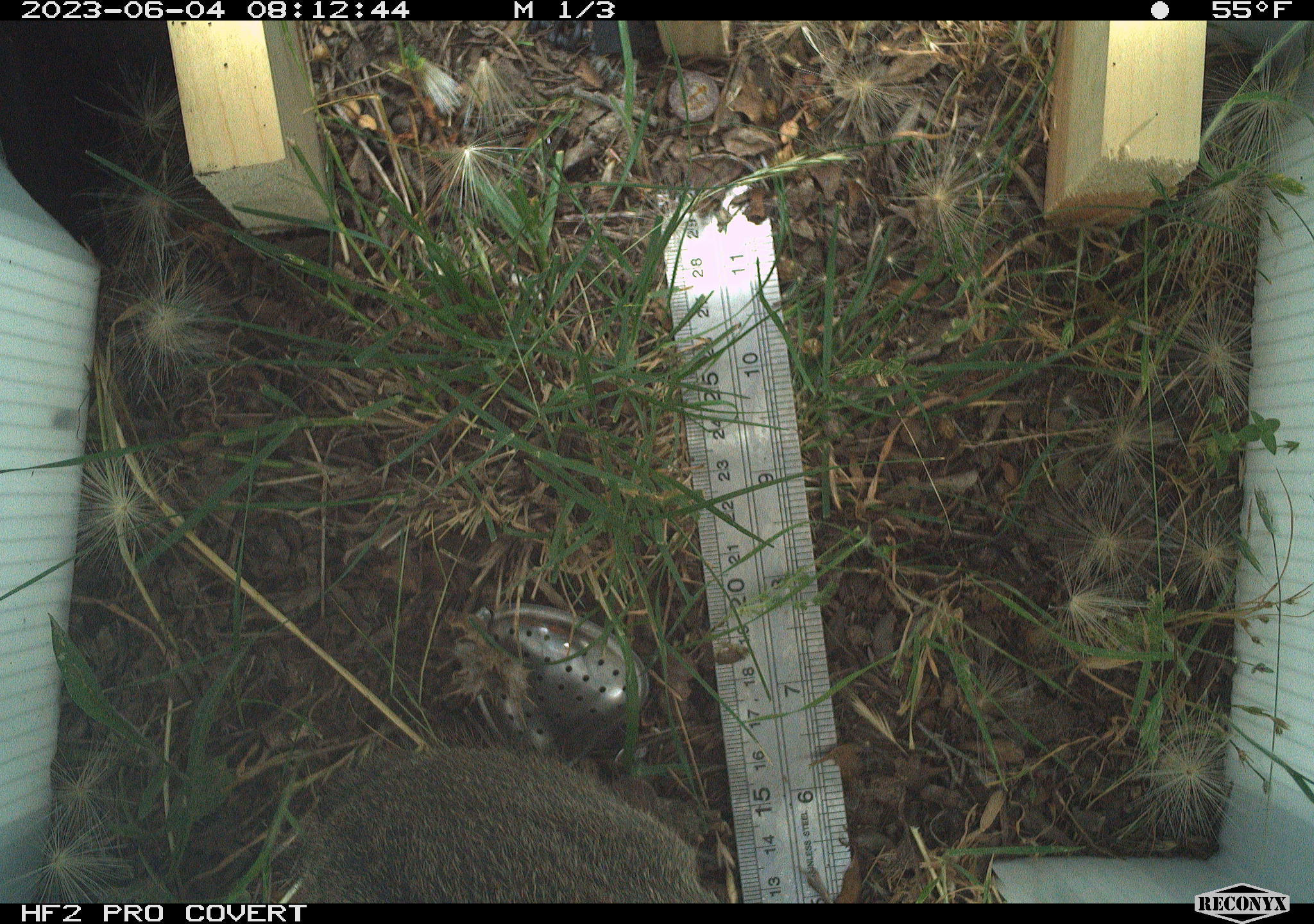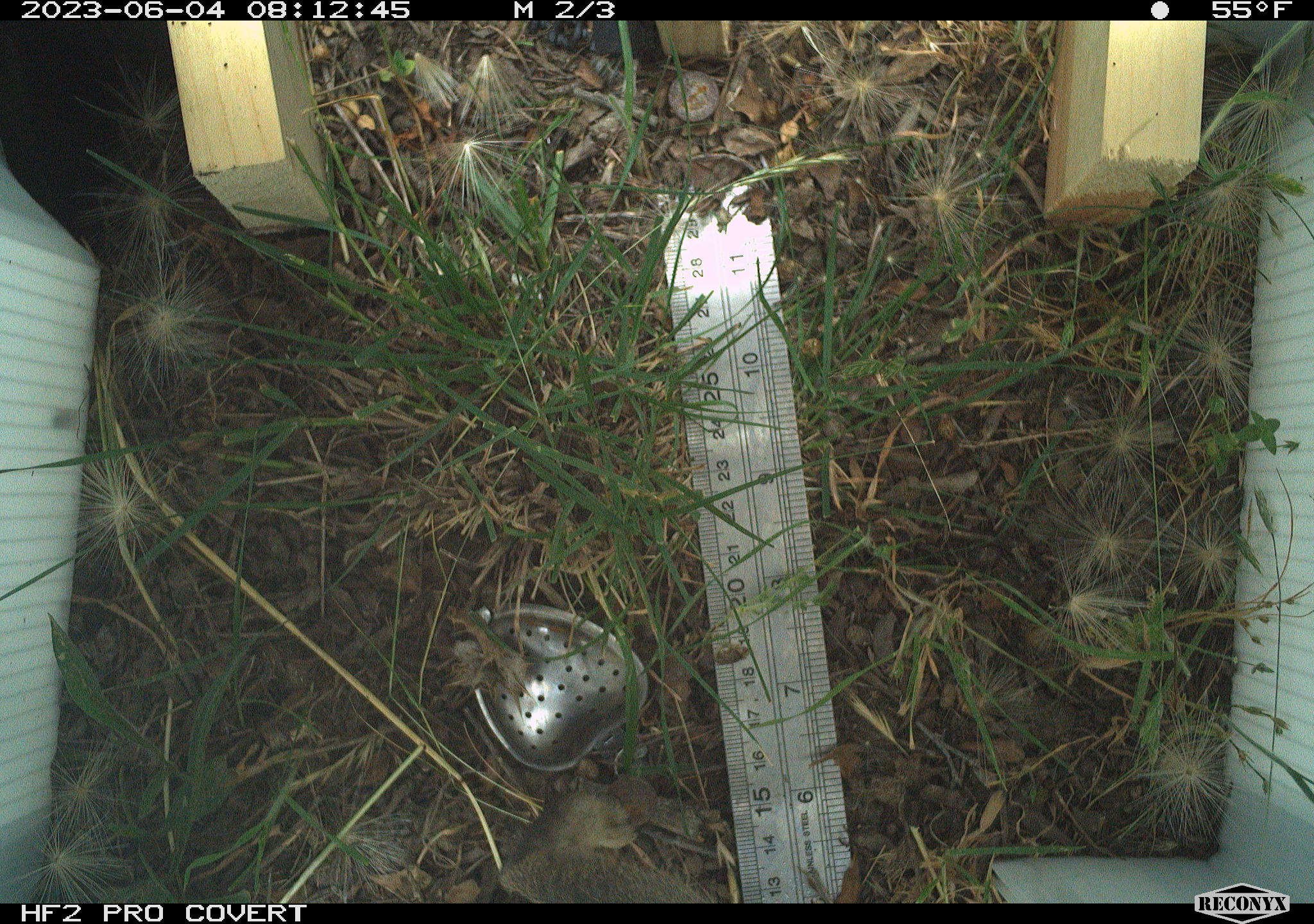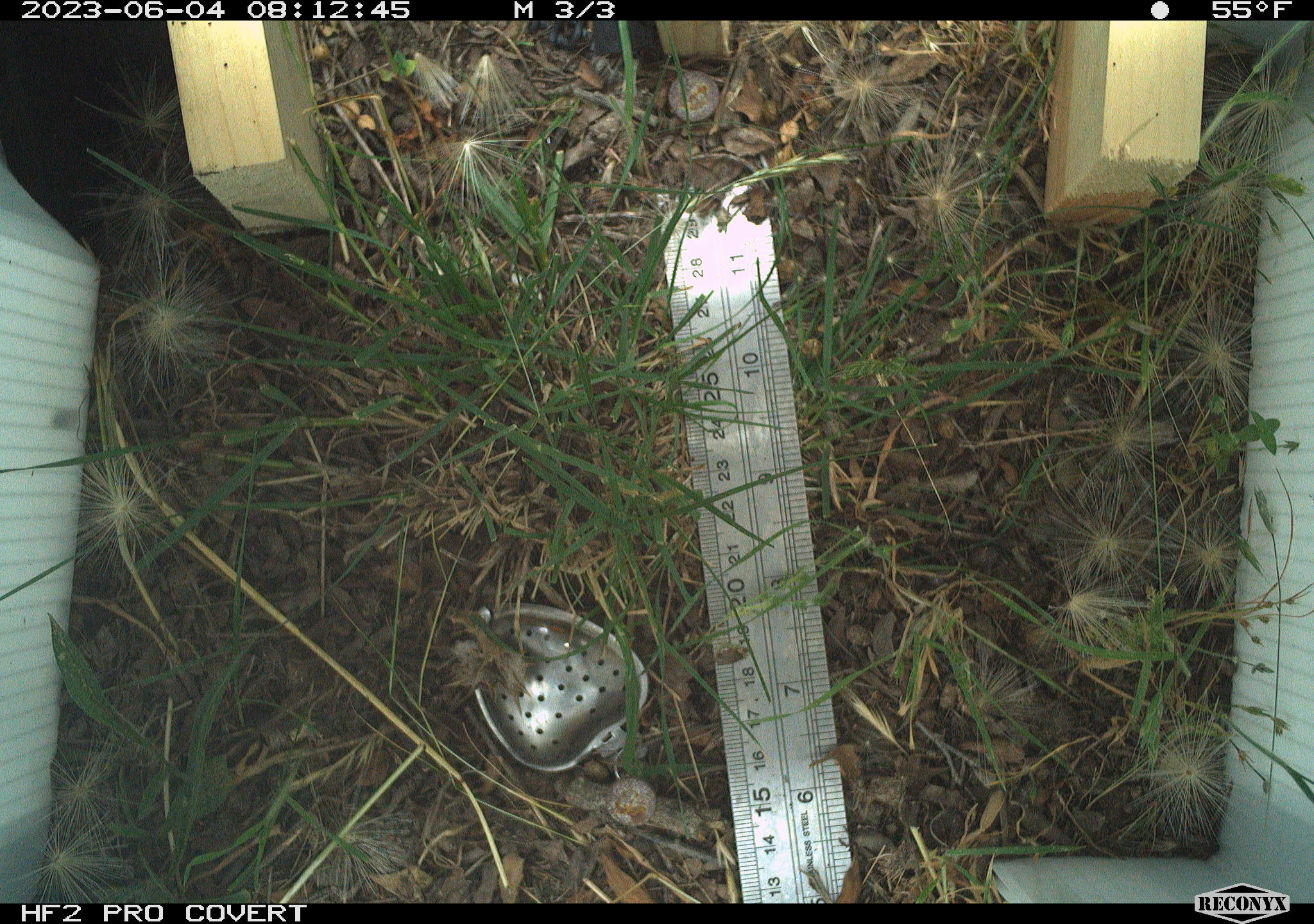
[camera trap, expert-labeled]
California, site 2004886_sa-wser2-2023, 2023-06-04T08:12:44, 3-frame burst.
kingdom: Animalia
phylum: Chordata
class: Mammalia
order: Lagomorpha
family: Leporidae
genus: Sylvilagus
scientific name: Sylvilagus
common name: cottontail rabbits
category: sylvilagus species